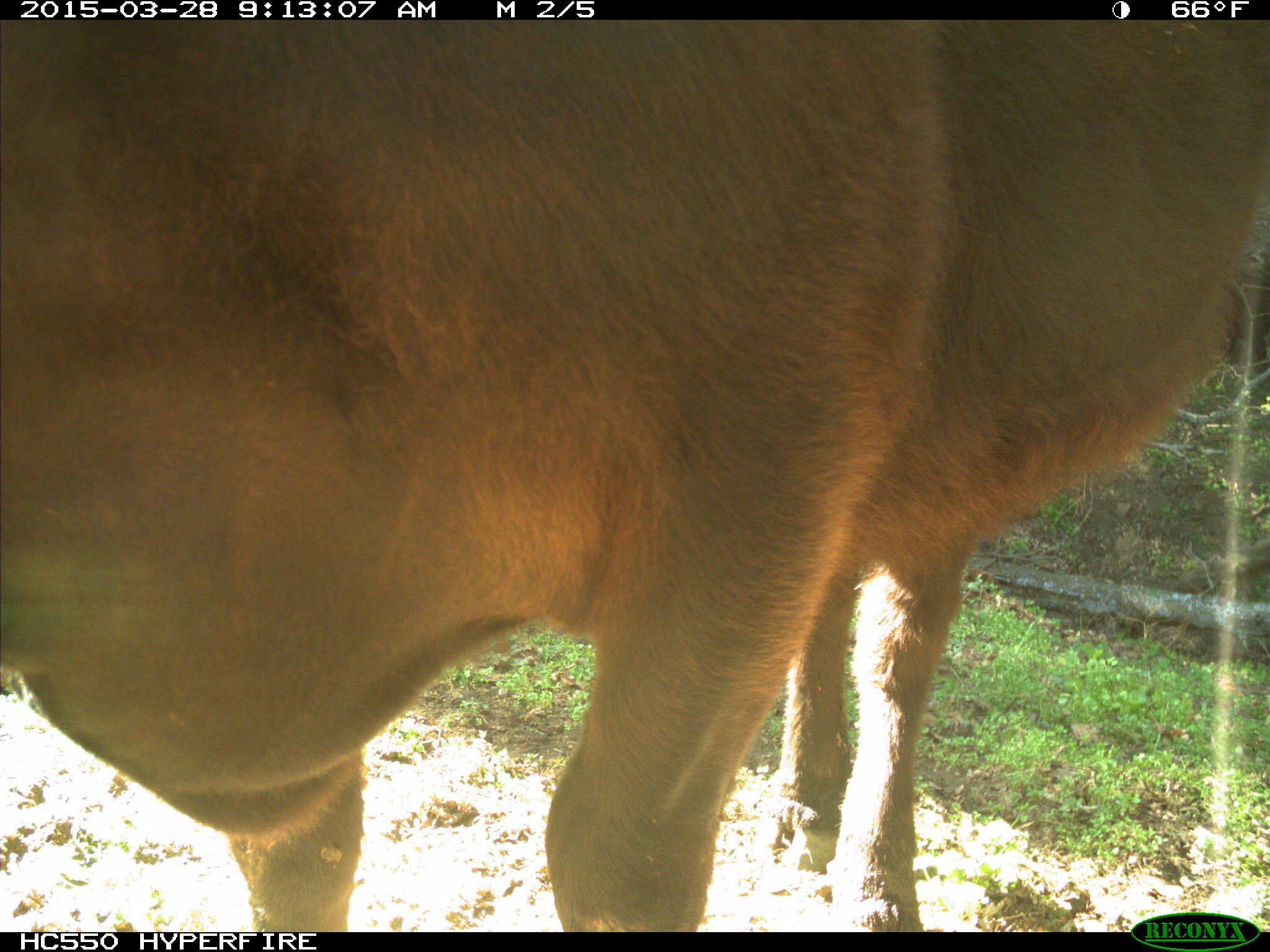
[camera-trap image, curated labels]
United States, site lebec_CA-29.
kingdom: Animalia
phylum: Chordata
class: Mammalia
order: Artiodactyla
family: Bovidae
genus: Bos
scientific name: Bos taurus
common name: domestic cow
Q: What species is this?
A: Bos taurus (domestic cow).